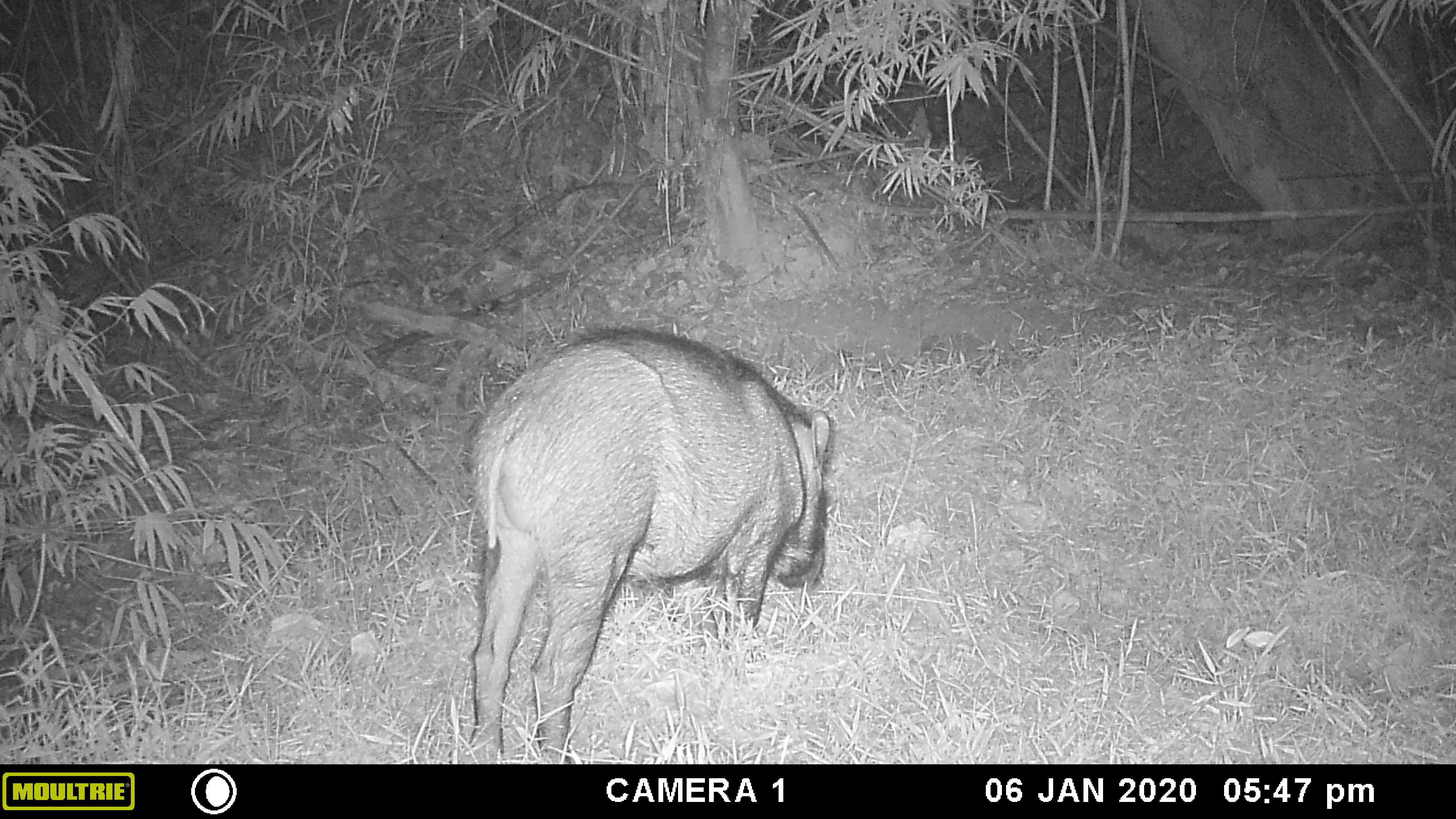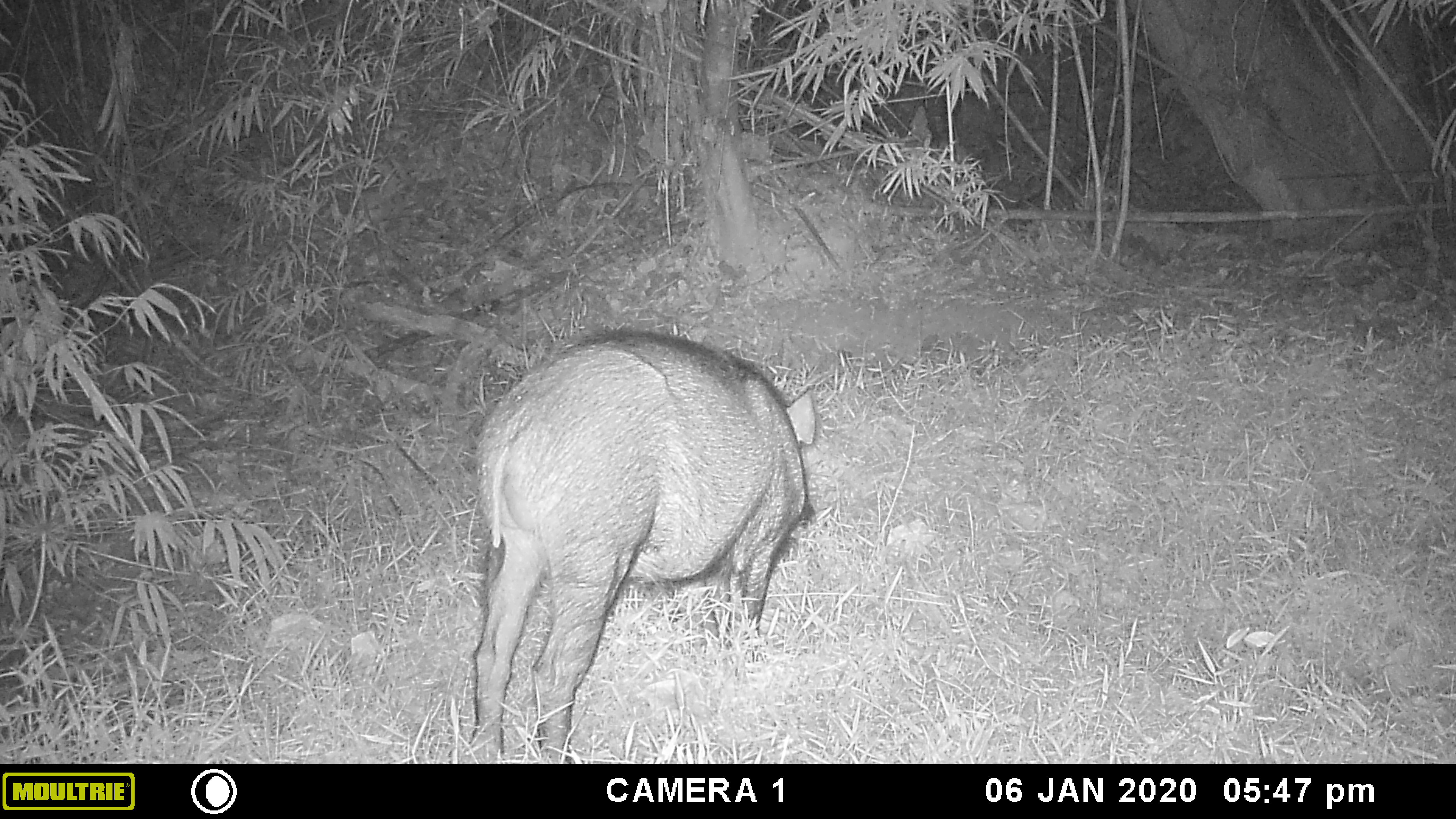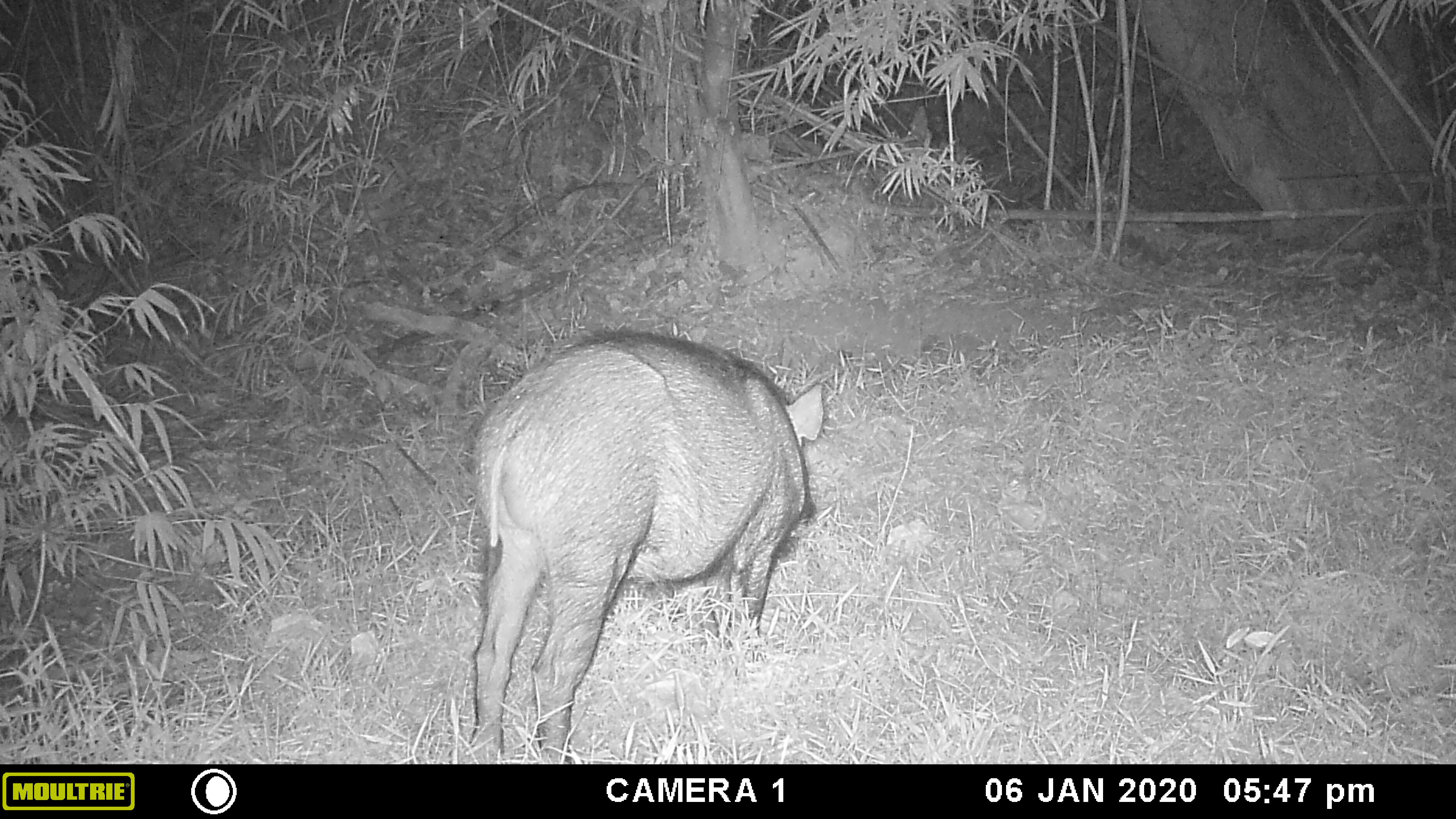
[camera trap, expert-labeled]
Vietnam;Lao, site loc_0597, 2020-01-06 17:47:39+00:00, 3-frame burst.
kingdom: Animalia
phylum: Chordata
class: Mammalia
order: Artiodactyla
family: Suidae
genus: Sus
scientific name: Sus scrofa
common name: eurasian wild pig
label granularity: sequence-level